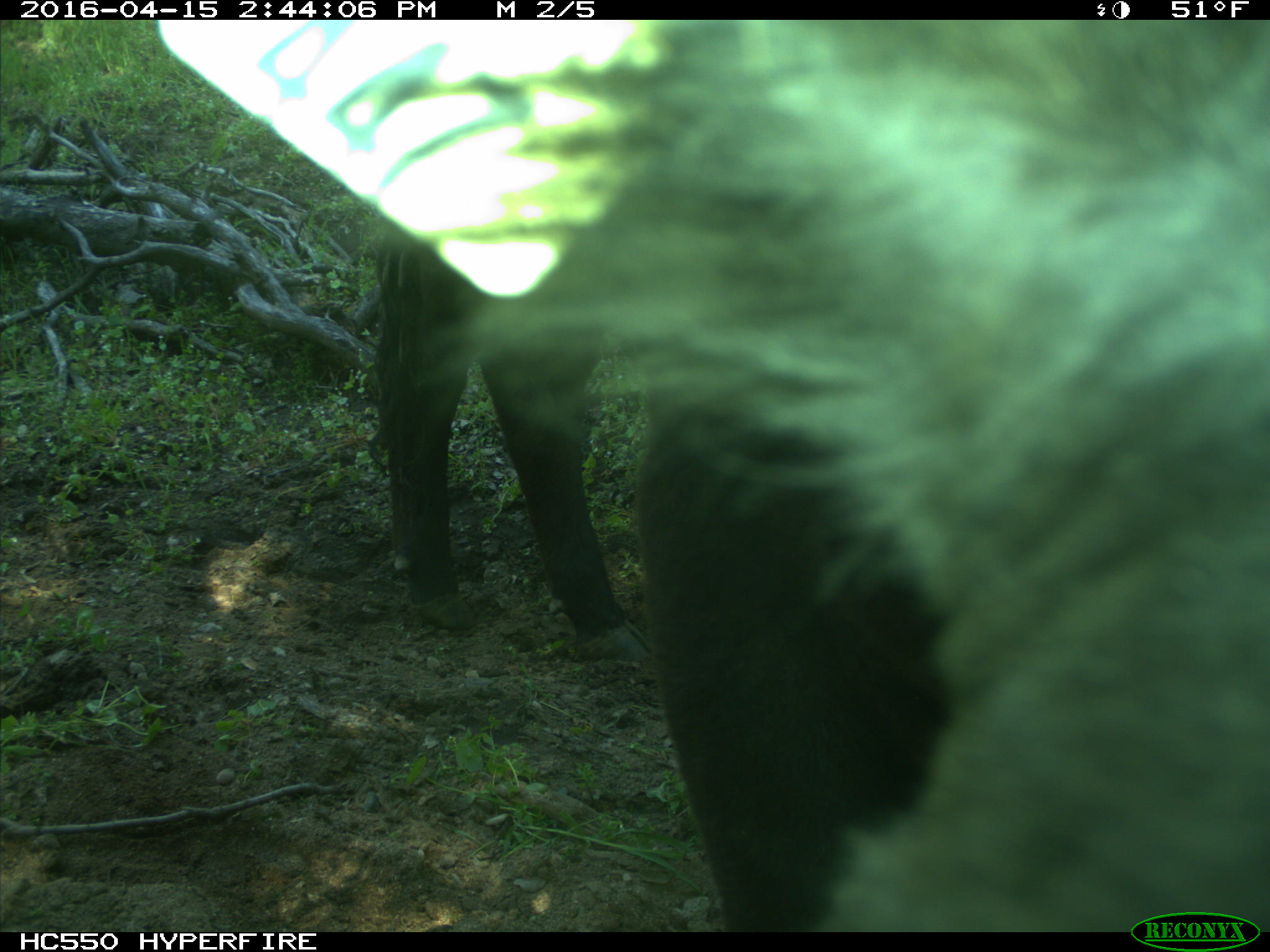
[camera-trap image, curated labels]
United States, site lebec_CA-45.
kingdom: Animalia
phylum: Chordata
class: Mammalia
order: Artiodactyla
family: Bovidae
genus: Bos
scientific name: Bos taurus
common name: domestic cow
Bos taurus (domestic cow).